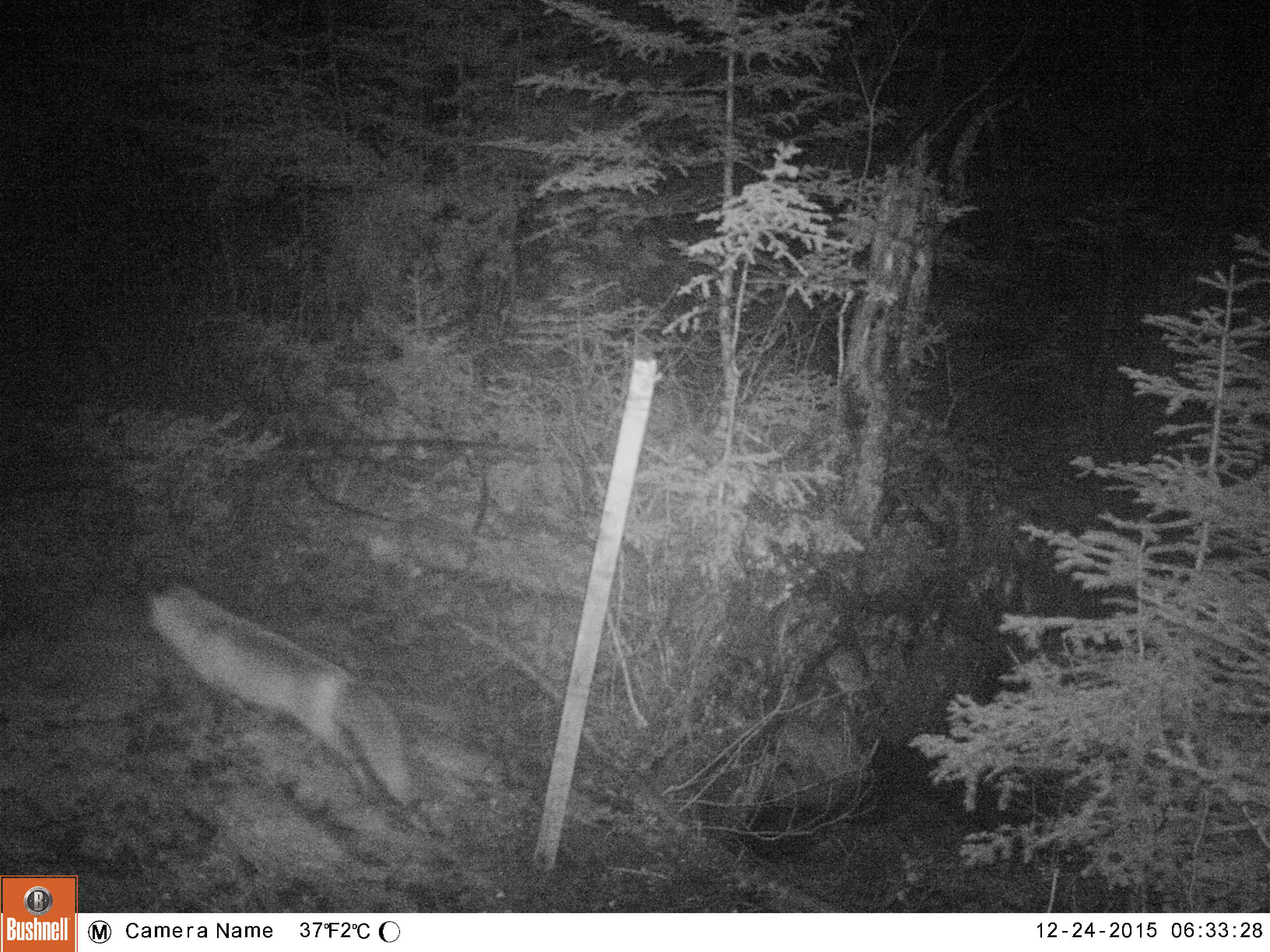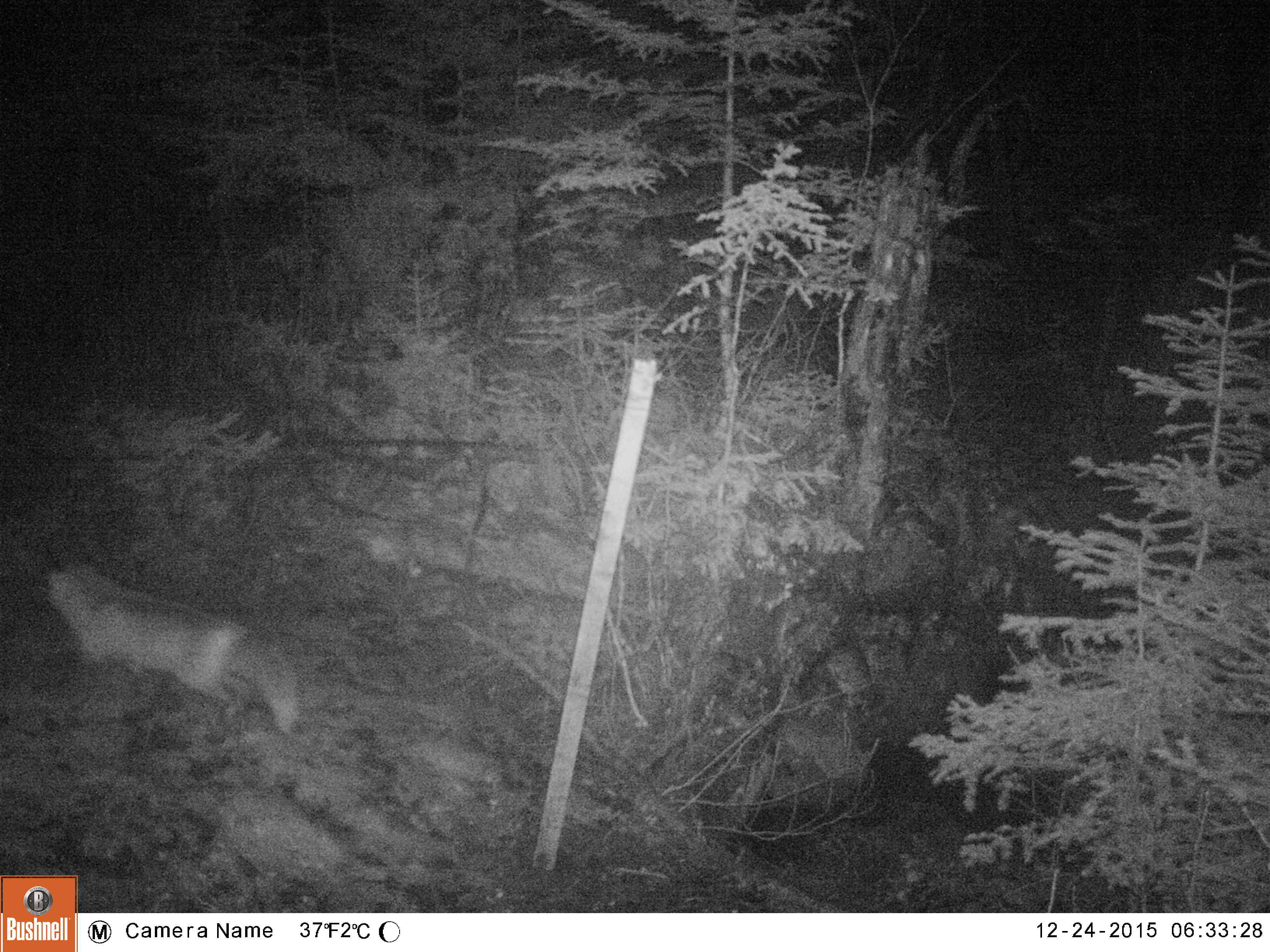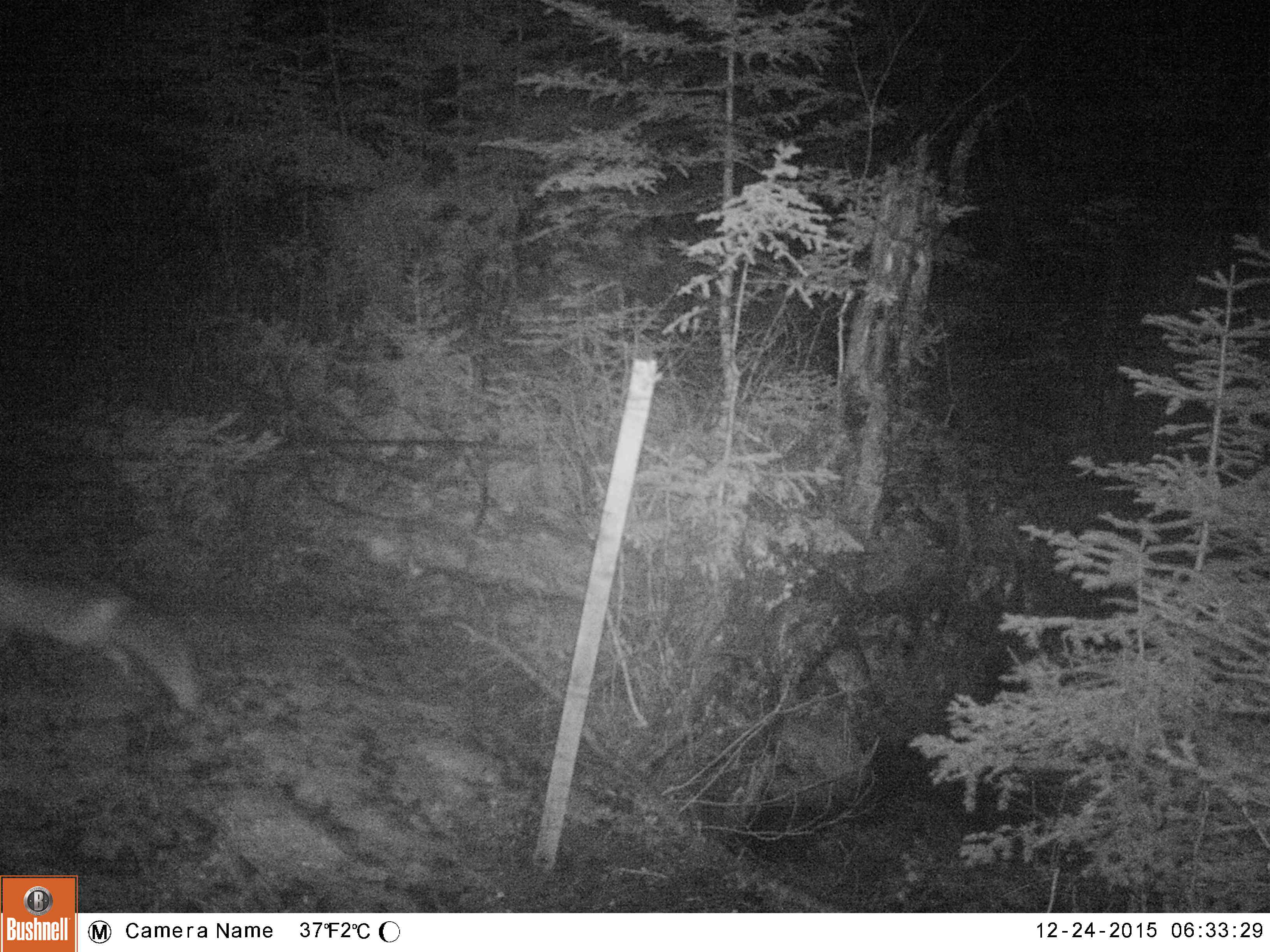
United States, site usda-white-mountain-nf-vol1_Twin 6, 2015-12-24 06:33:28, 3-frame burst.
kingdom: Animalia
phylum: Chordata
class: Mammalia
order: Carnivora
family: Canidae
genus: Vulpes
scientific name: Vulpes vulpes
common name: red fox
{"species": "red fox (Vulpes vulpes)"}